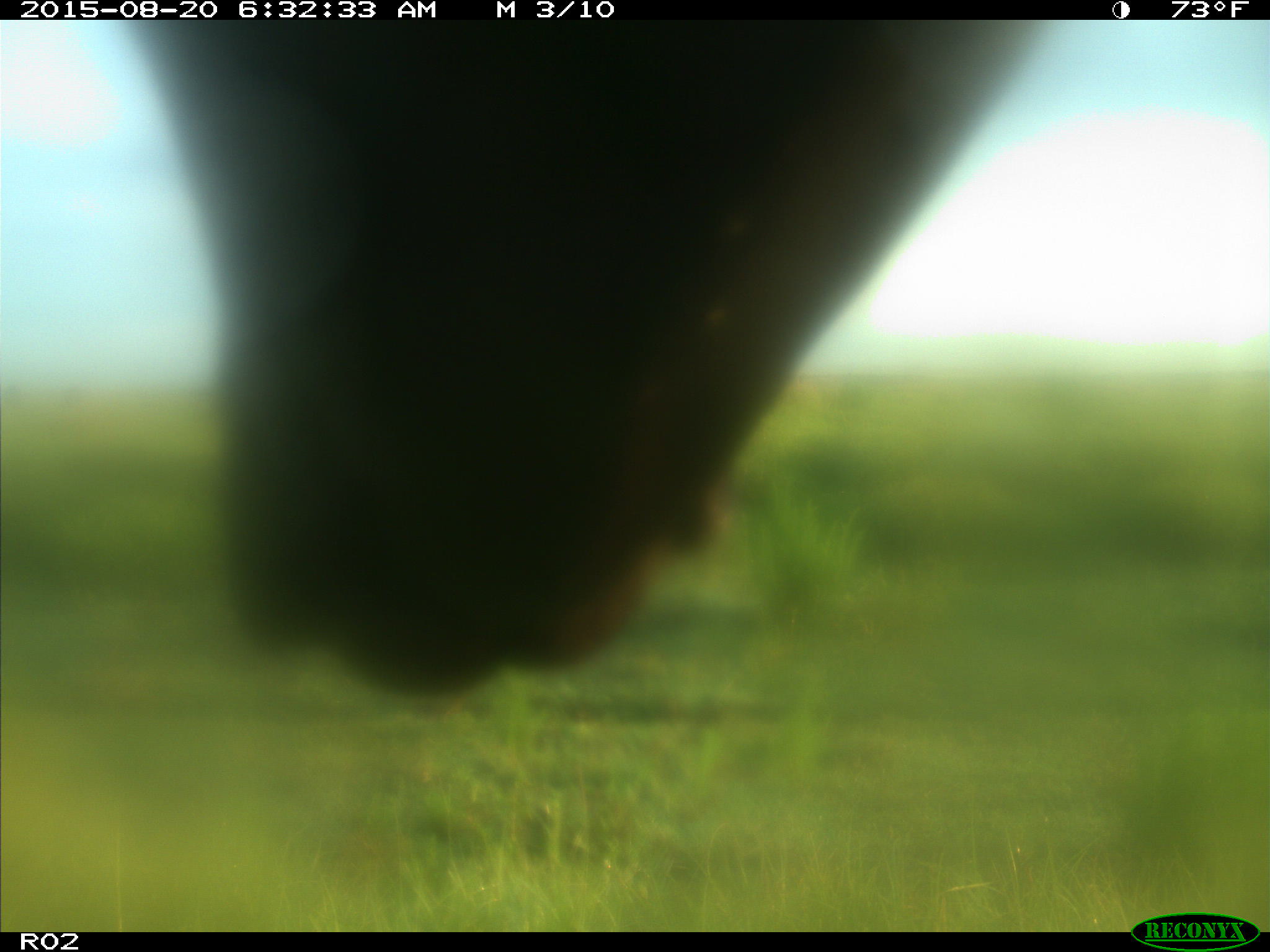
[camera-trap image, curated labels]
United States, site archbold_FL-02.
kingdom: Animalia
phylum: Chordata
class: Mammalia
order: Artiodactyla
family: Bovidae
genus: Bos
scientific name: Bos taurus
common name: domestic cow